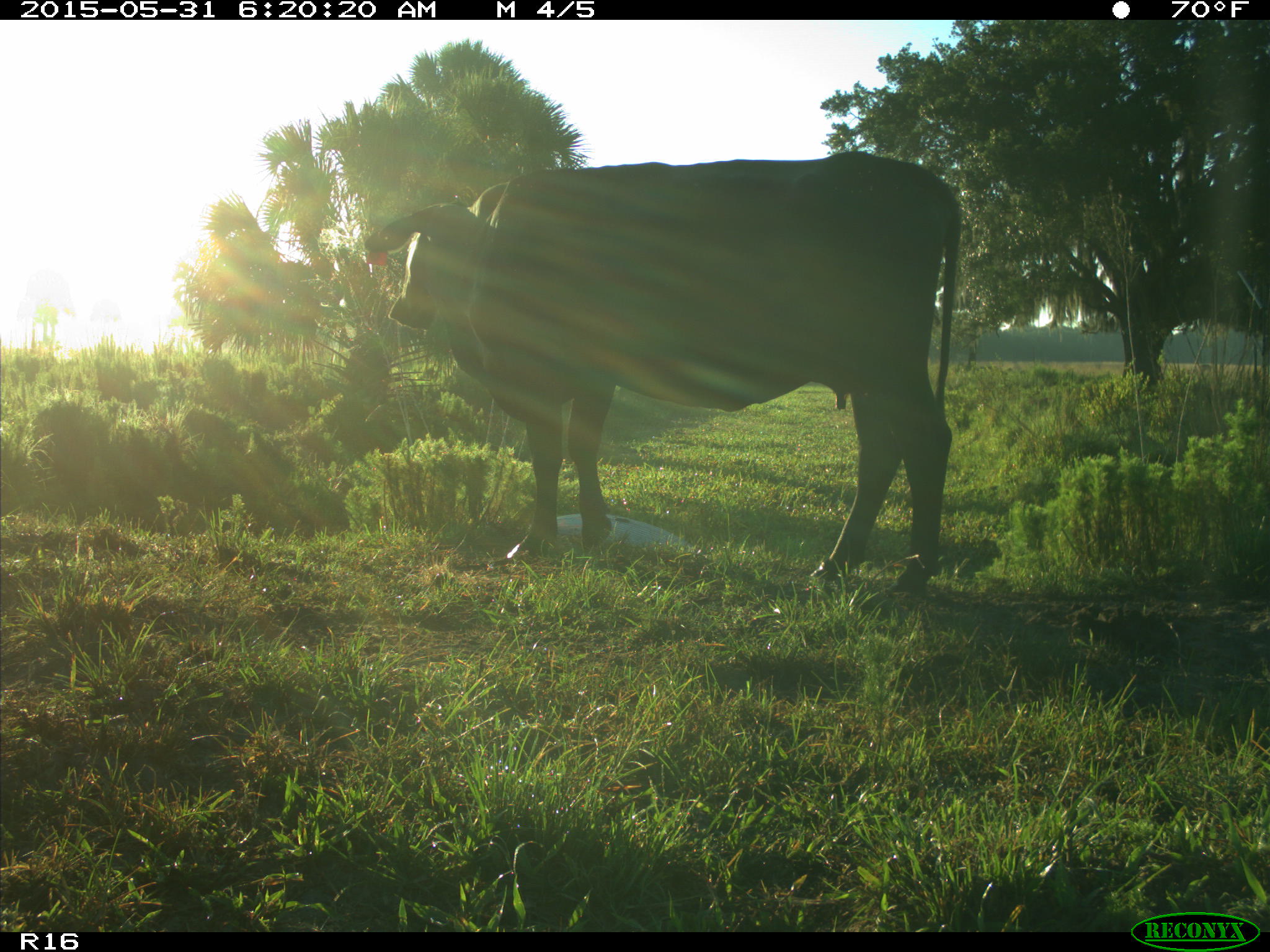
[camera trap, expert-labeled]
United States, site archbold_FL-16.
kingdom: Animalia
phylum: Chordata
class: Mammalia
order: Artiodactyla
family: Bovidae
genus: Bos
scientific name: Bos taurus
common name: domestic cow